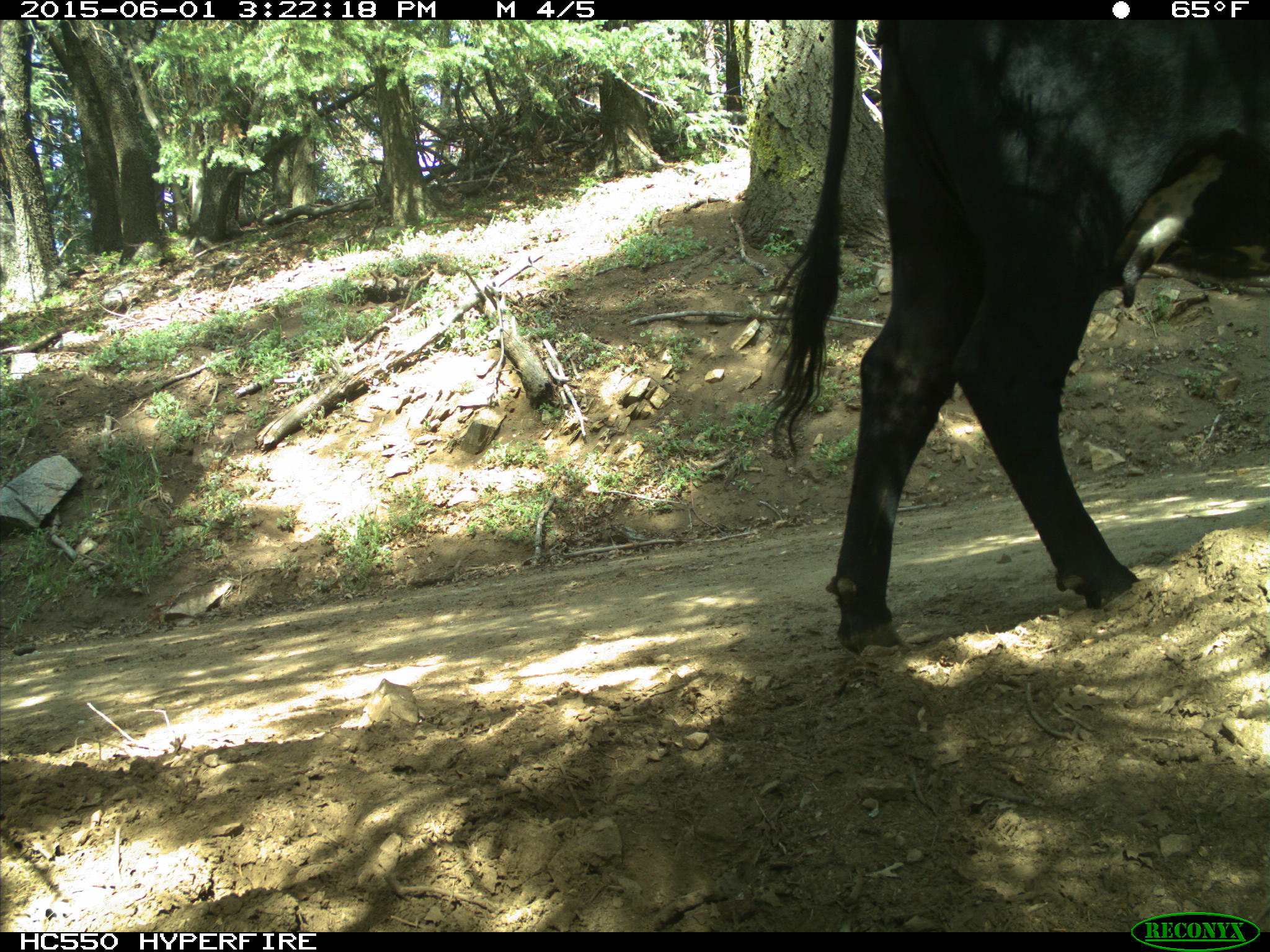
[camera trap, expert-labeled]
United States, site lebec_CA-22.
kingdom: Animalia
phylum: Chordata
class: Mammalia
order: Artiodactyla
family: Bovidae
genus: Bos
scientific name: Bos taurus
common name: domestic cow